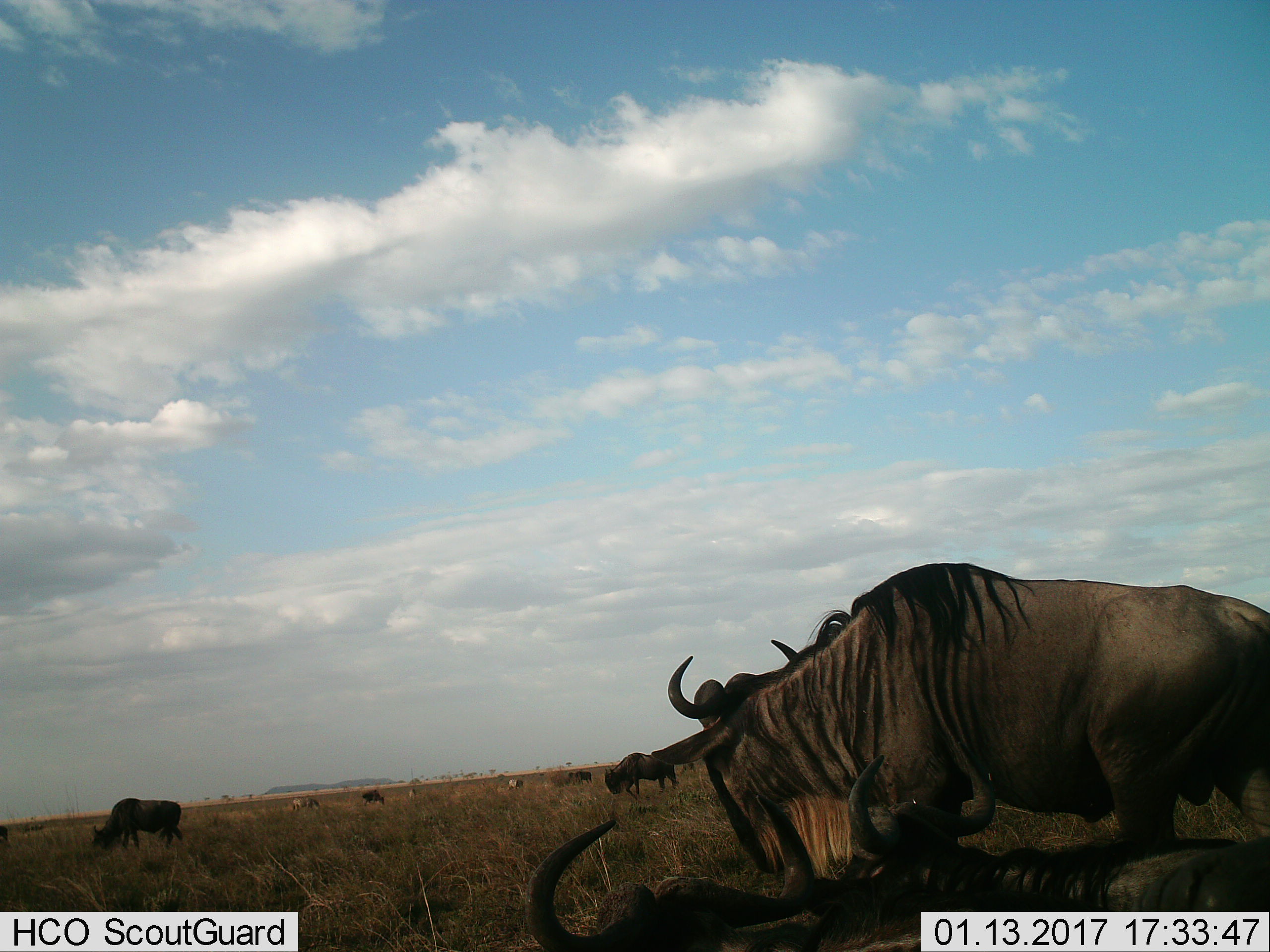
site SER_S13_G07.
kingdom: Animalia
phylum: Chordata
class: Mammalia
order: Artiodactyla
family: Bovidae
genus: Connochaetes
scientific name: Connochaetes taurinus taurinus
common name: blue wildebeest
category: wildebeestblue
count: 10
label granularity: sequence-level